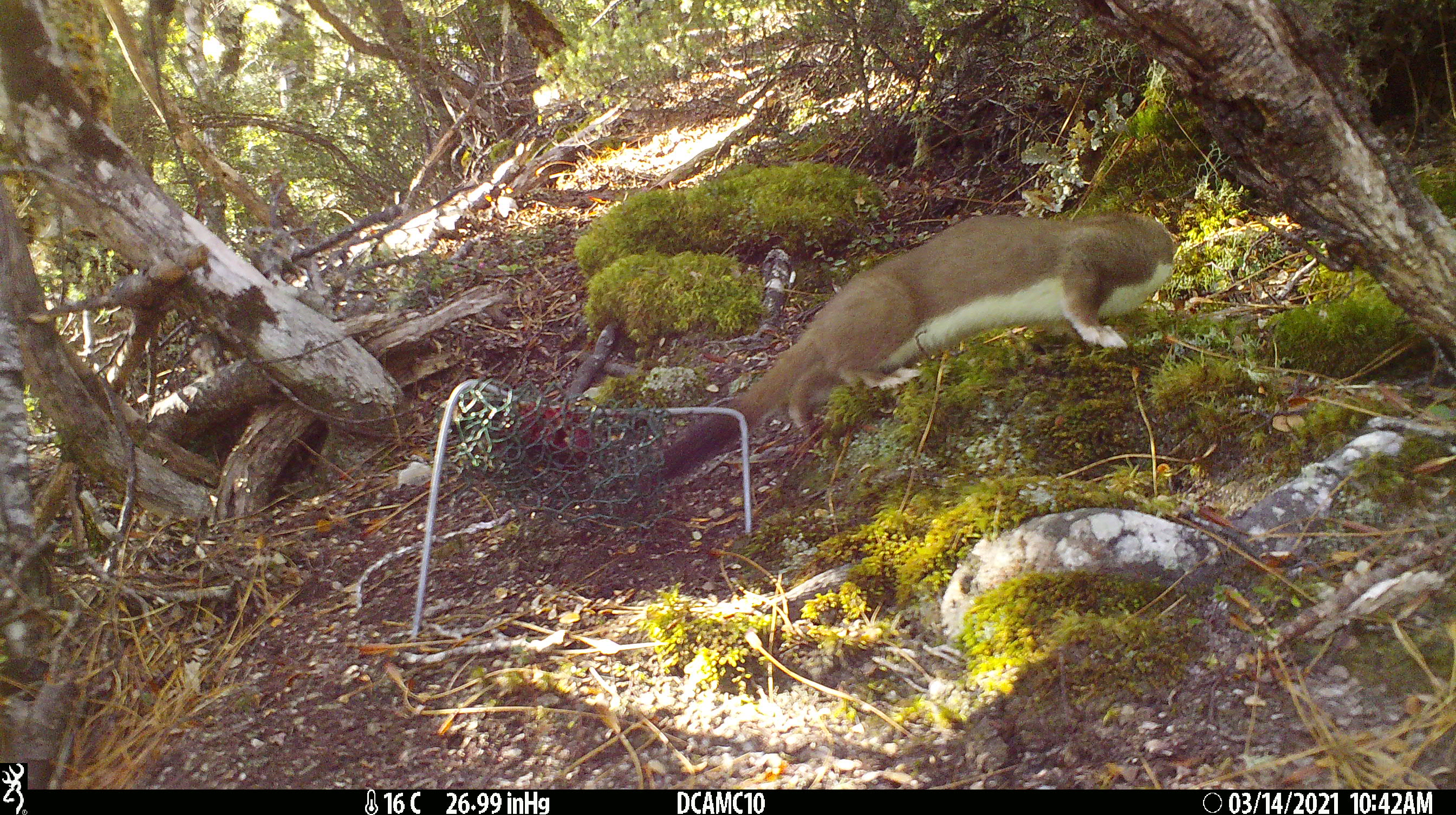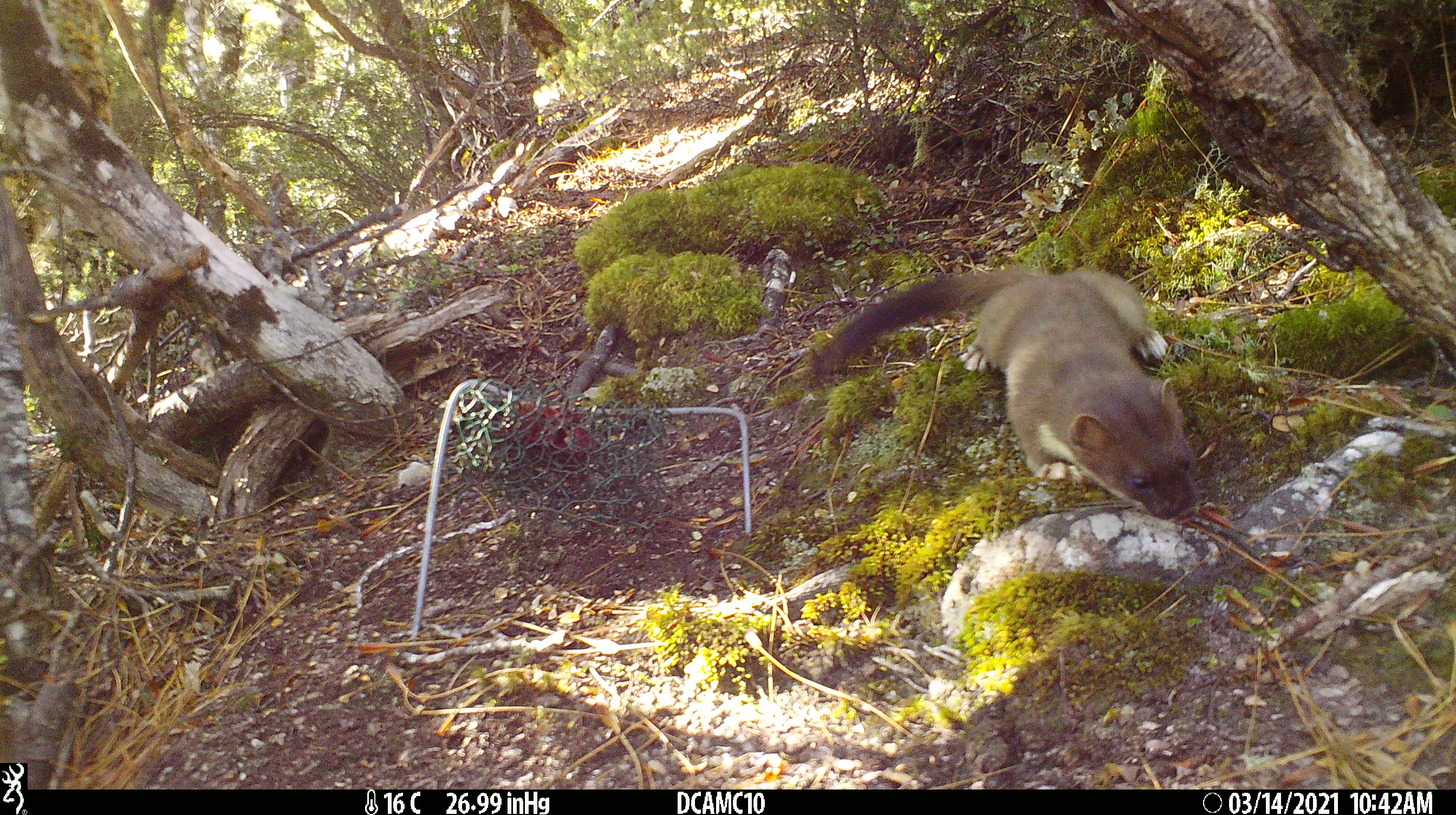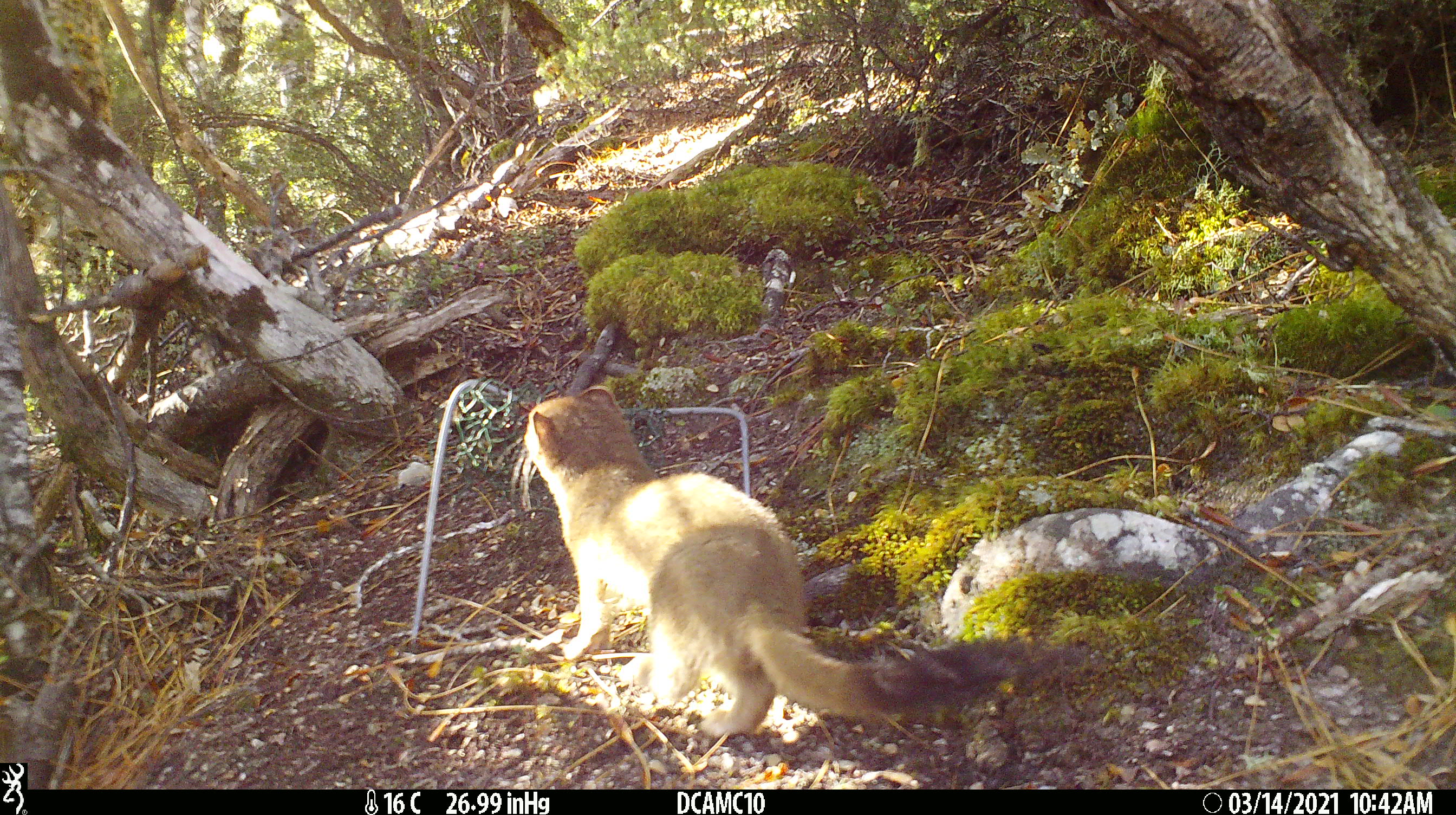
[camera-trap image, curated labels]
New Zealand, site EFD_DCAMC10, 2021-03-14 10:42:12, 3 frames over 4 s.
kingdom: Animalia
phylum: Chordata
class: Mammalia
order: Carnivora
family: Mustelidae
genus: Mustela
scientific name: Mustela erminea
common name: stoat